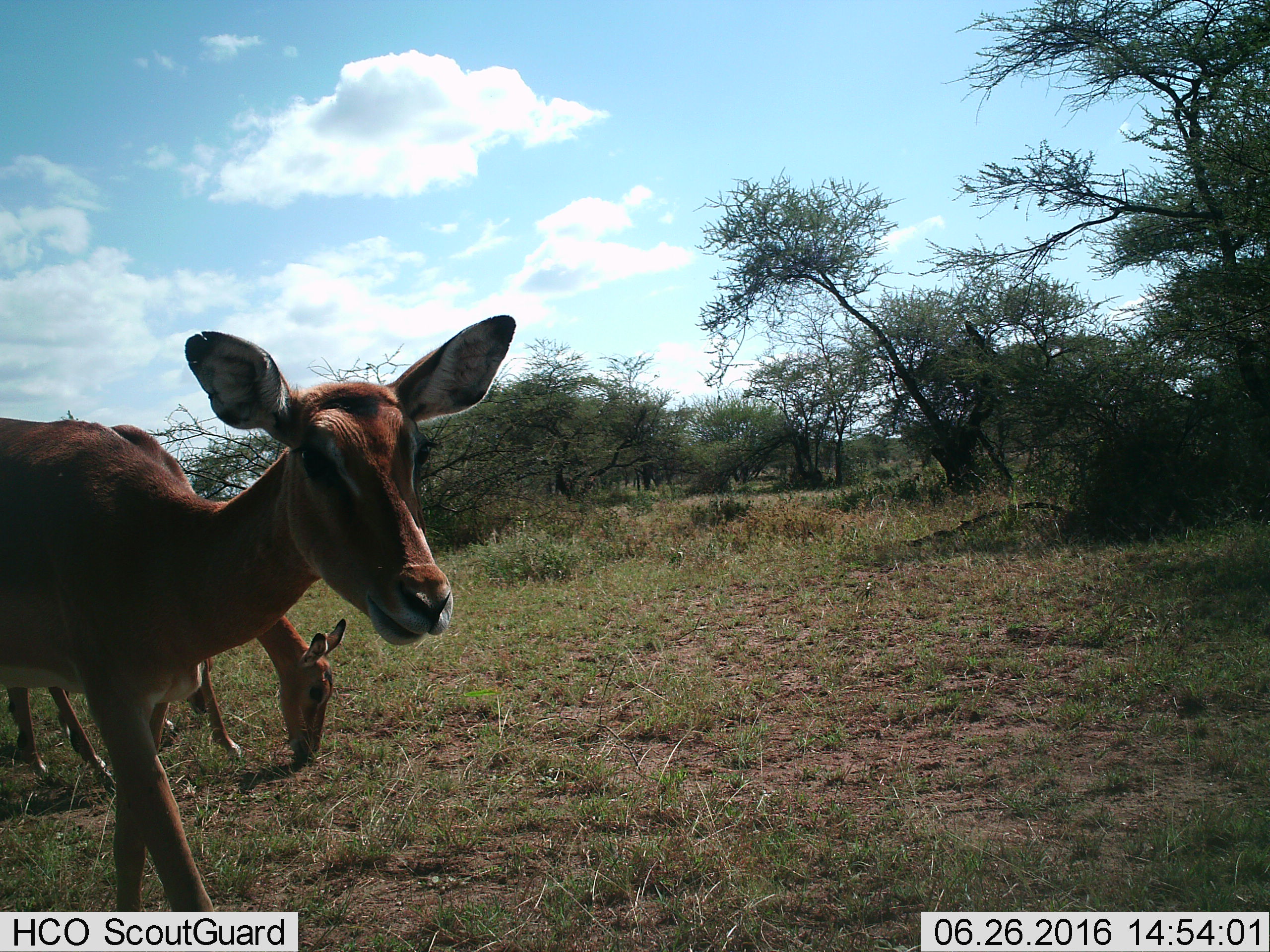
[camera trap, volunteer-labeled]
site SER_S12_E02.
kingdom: Animalia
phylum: Chordata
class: Mammalia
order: Artiodactyla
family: Bovidae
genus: Aepyceros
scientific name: Aepyceros melampus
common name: impala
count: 3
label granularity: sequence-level